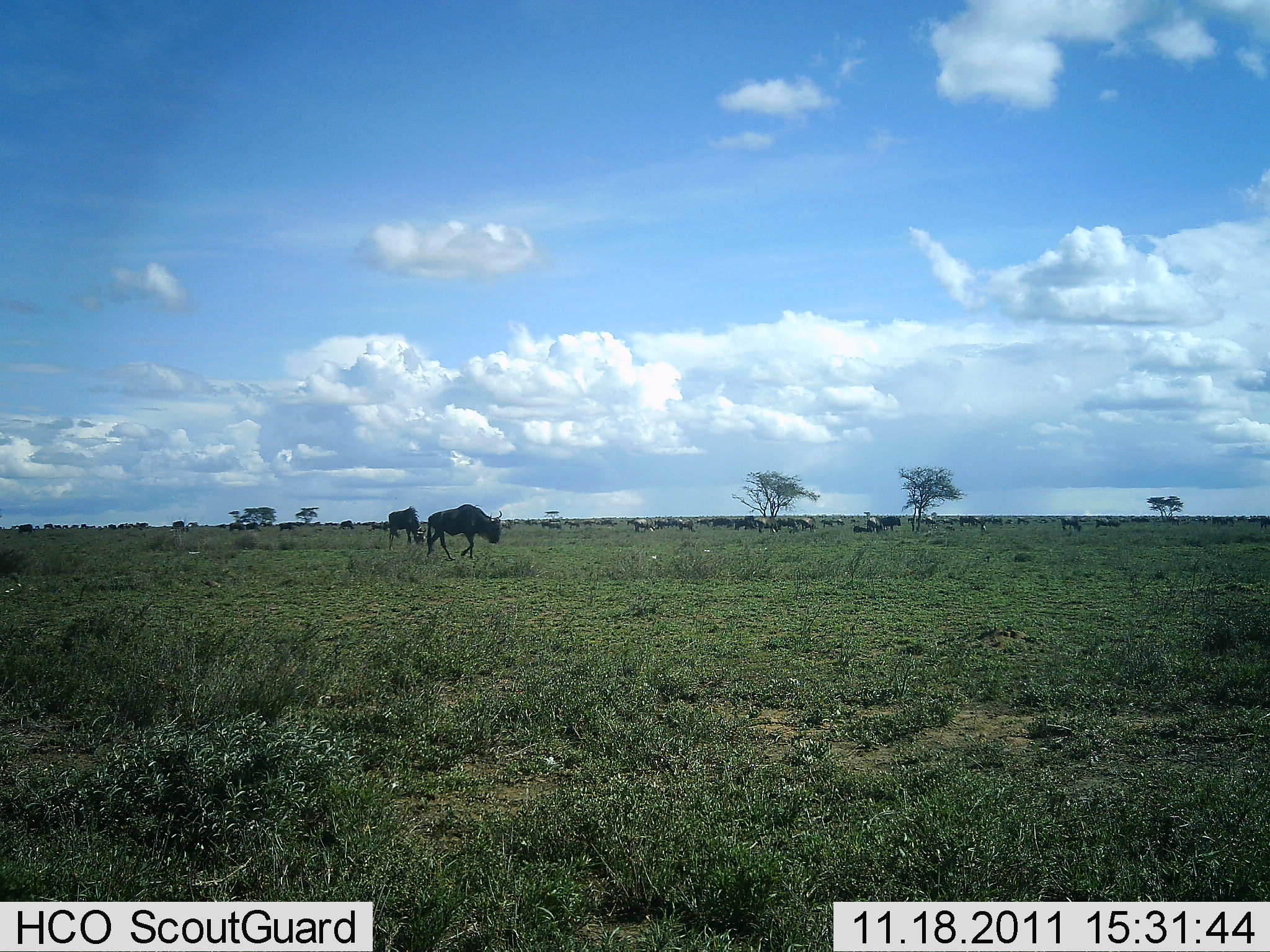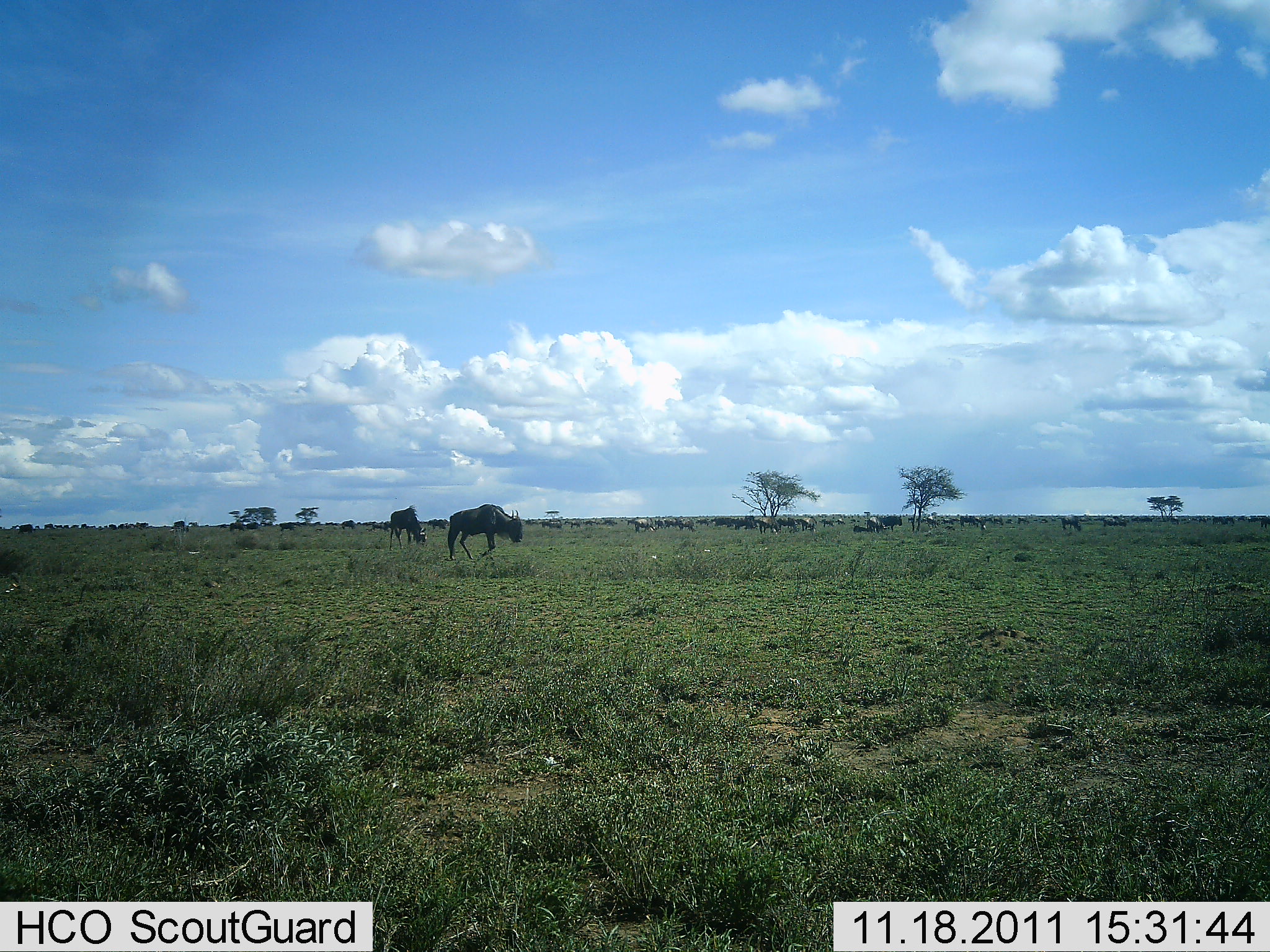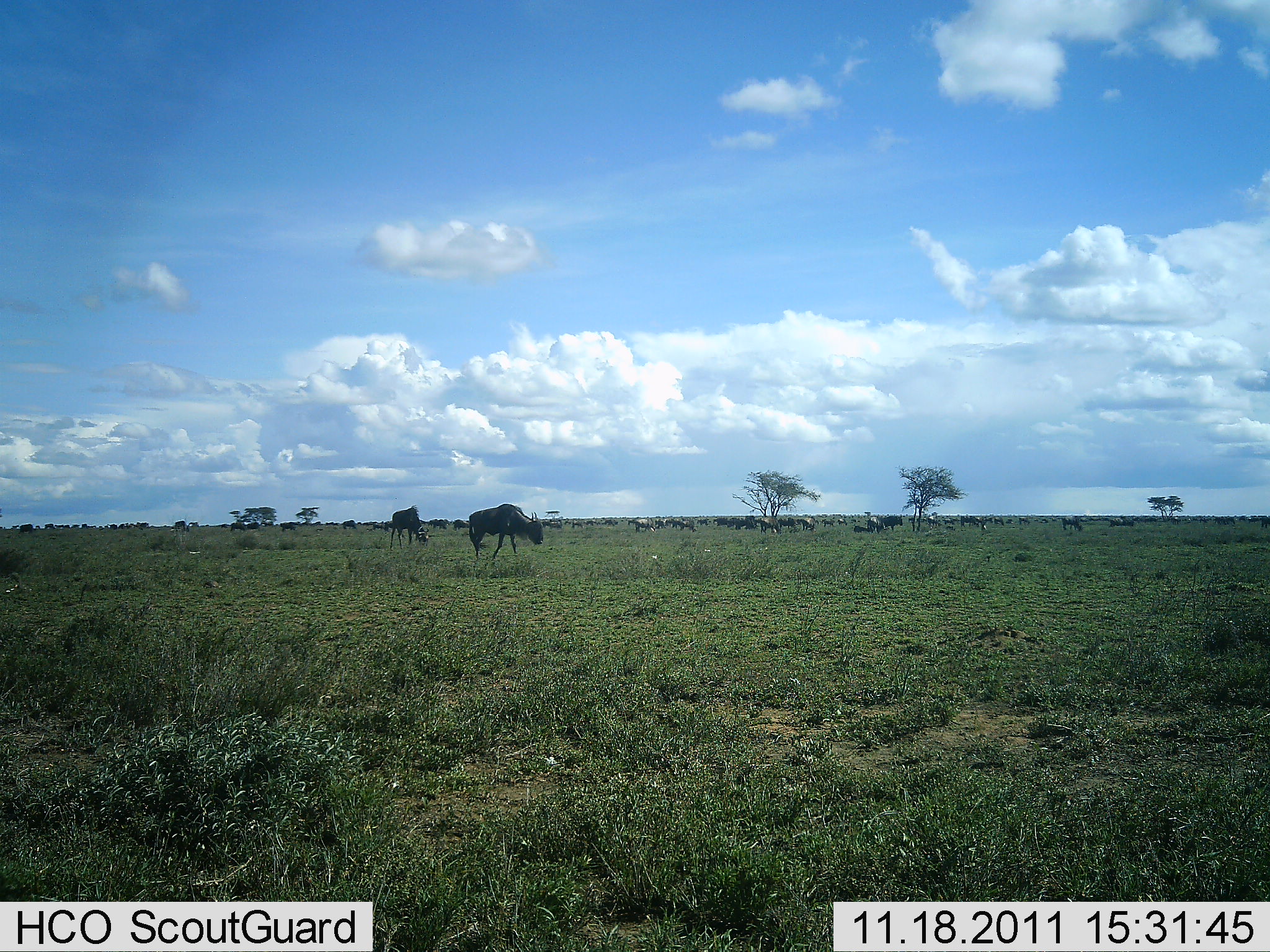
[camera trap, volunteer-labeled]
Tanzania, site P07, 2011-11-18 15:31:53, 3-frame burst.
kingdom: Animalia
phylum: Chordata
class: Mammalia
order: Artiodactyla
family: Bovidae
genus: Connochaetes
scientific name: Connochaetes taurinus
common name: blue wildebeest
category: wildebeest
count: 11-50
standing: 44%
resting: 6%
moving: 78%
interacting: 6%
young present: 0%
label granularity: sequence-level